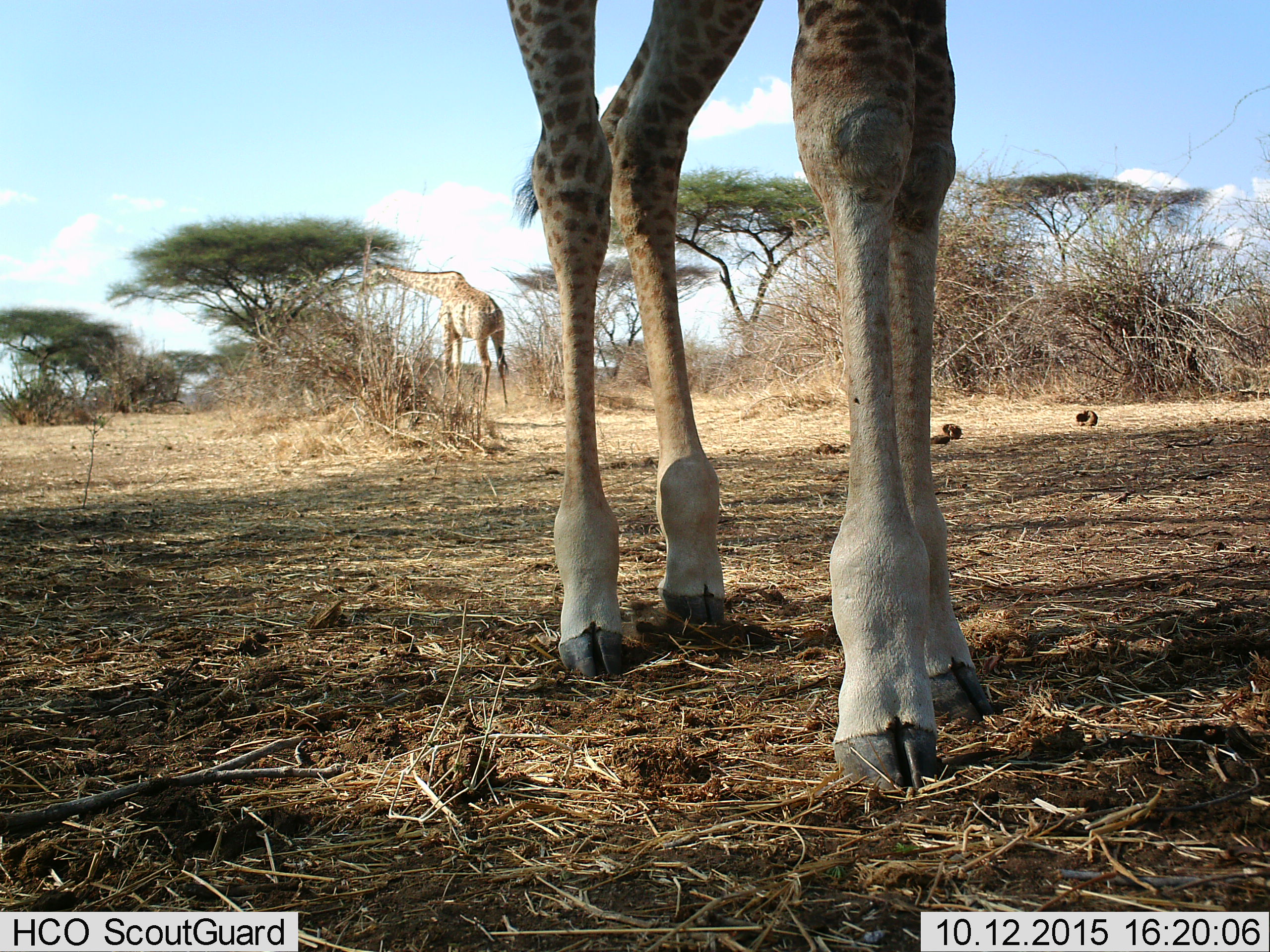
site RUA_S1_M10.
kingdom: Animalia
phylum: Chordata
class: Mammalia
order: Artiodactyla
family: Giraffidae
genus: Giraffa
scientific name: Giraffa camelopardalis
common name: giraffe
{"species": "giraffe (Giraffa camelopardalis)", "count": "2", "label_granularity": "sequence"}